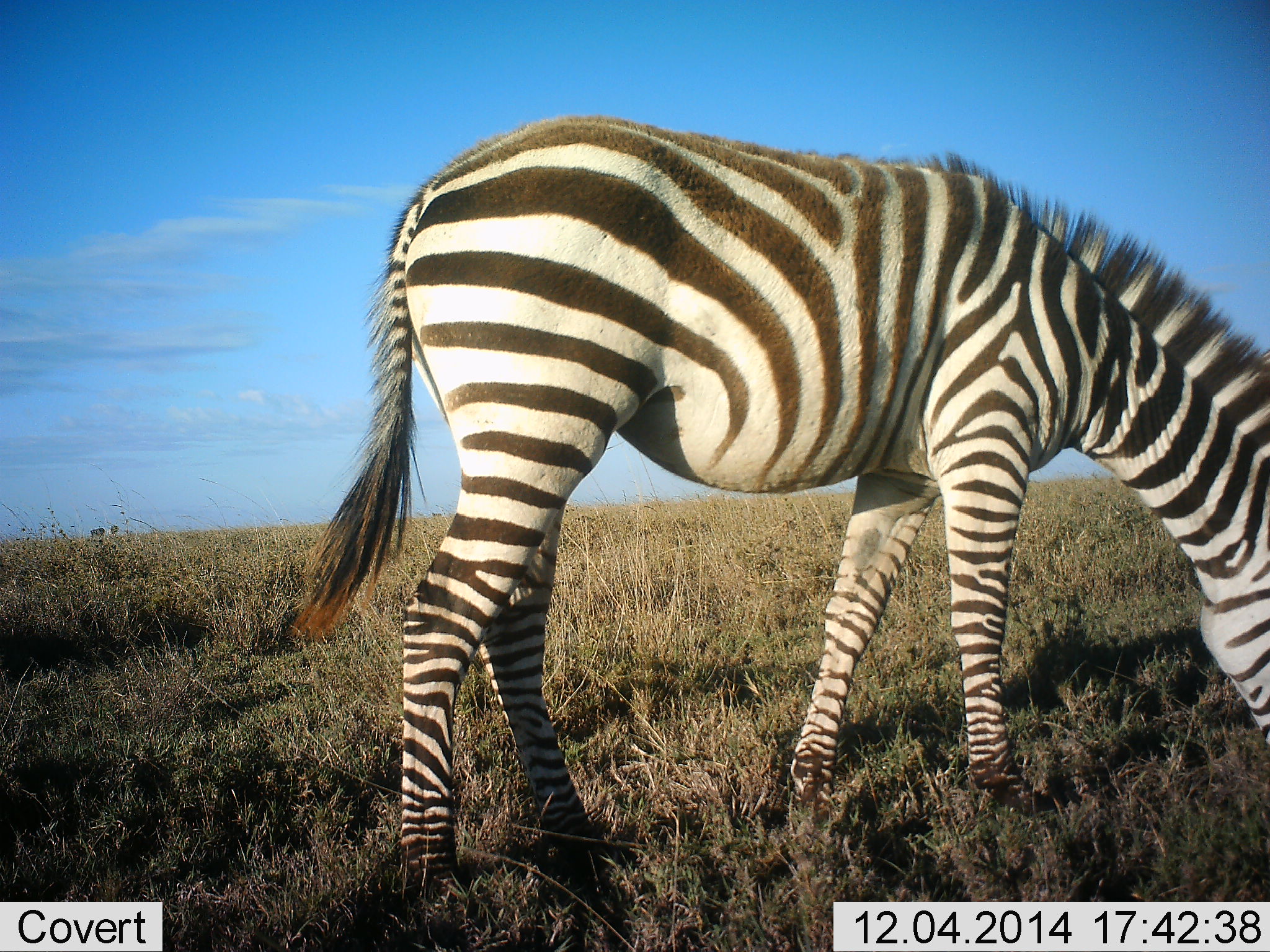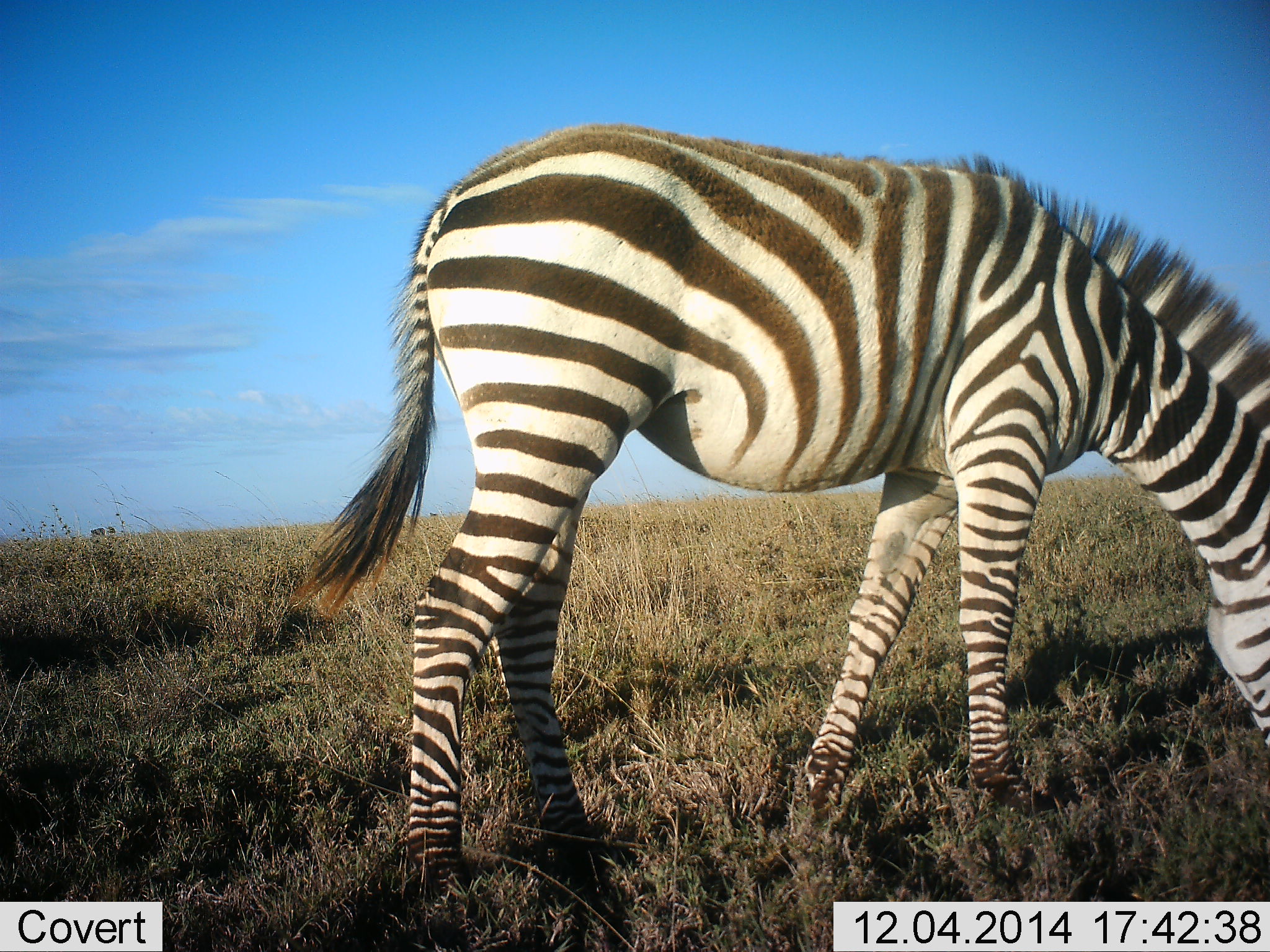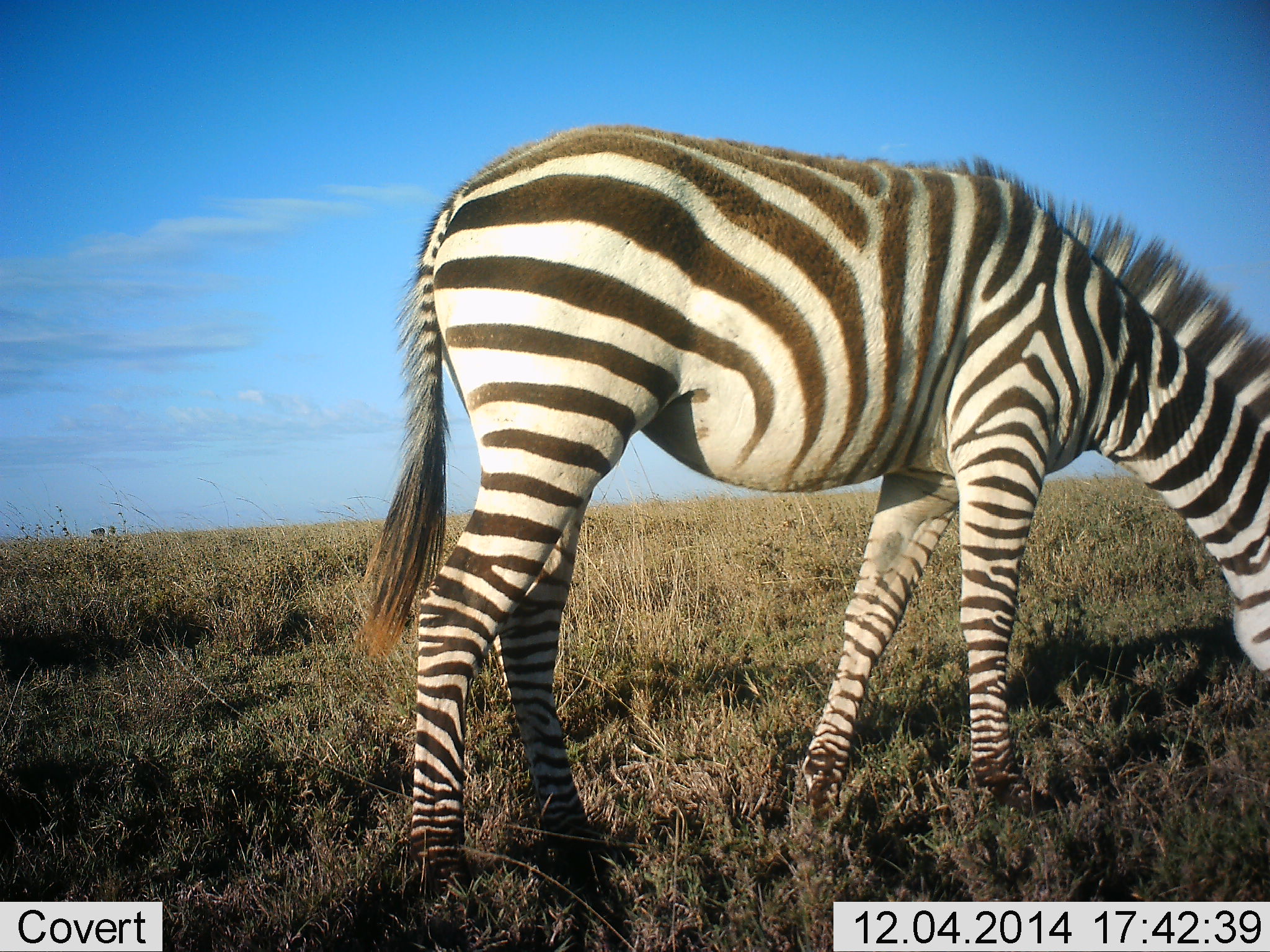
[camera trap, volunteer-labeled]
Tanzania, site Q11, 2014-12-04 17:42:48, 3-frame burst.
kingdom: Animalia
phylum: Chordata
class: Mammalia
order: Perissodactyla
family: Equidae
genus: Equus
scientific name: Equus quagga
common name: plains zebra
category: zebra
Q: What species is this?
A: Zebra (plains zebra) (Equus quagga).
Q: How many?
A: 1.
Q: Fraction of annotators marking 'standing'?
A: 30%.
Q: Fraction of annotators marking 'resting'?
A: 0%.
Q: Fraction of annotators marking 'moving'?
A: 0%.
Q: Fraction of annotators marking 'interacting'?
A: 0%.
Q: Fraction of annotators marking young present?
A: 0%.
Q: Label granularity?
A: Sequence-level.